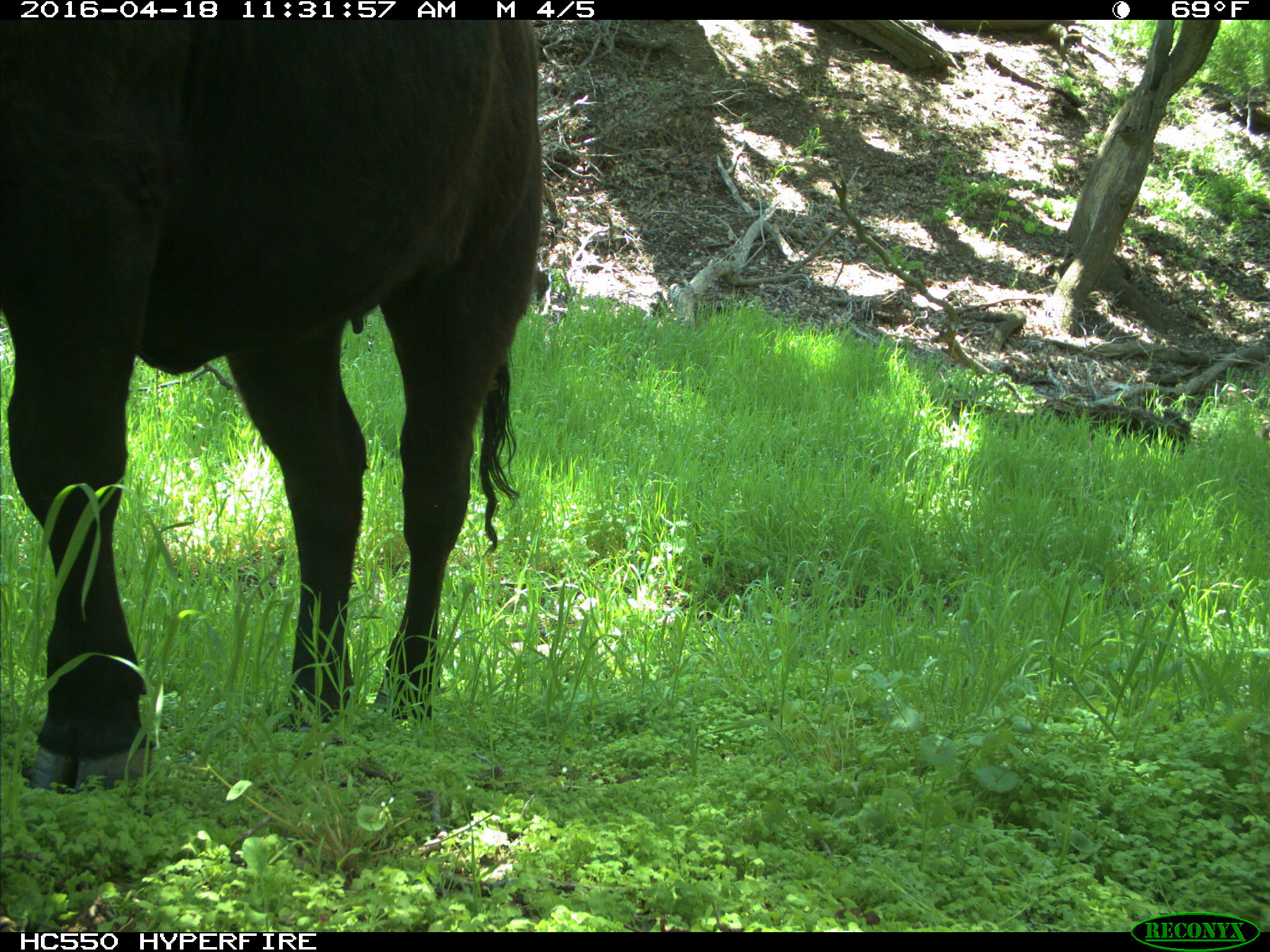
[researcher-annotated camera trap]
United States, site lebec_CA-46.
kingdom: Animalia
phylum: Chordata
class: Mammalia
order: Artiodactyla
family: Bovidae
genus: Bos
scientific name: Bos taurus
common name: domestic cow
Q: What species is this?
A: Bos taurus (domestic cow).